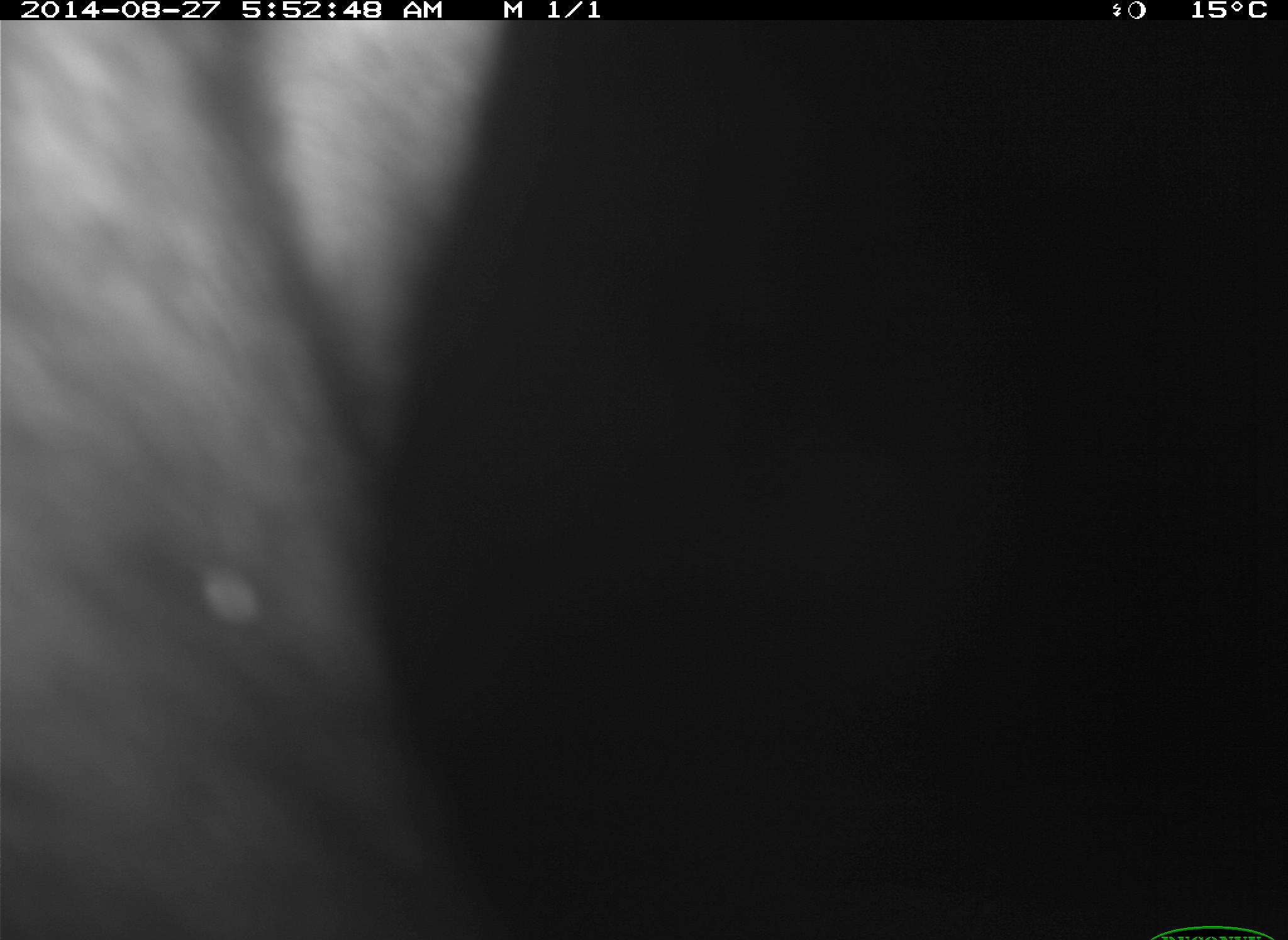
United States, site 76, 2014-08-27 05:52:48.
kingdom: Animalia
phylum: Chordata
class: Mammalia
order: Artiodactyla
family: Bovidae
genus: Bos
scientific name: Bos taurus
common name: cow